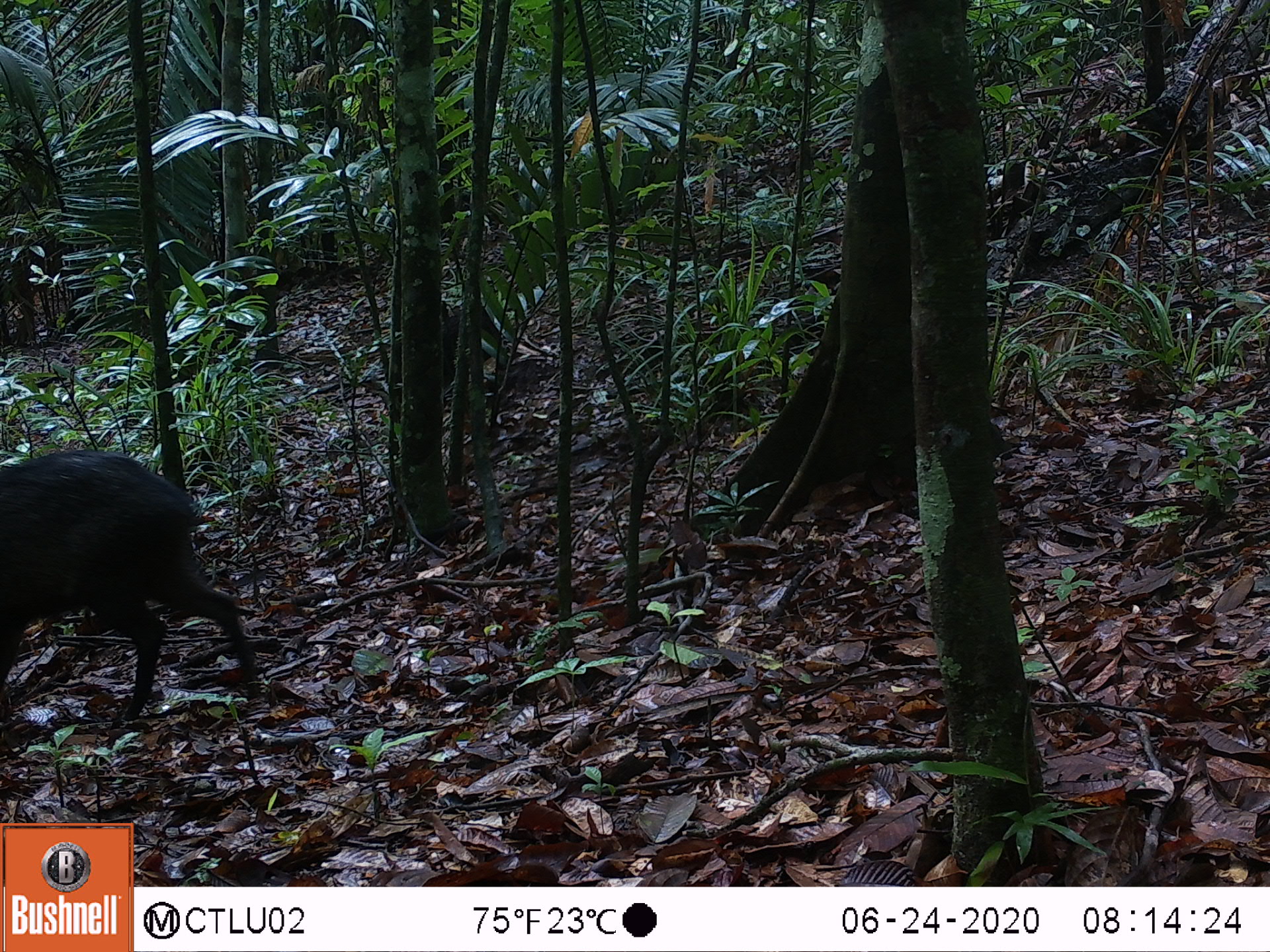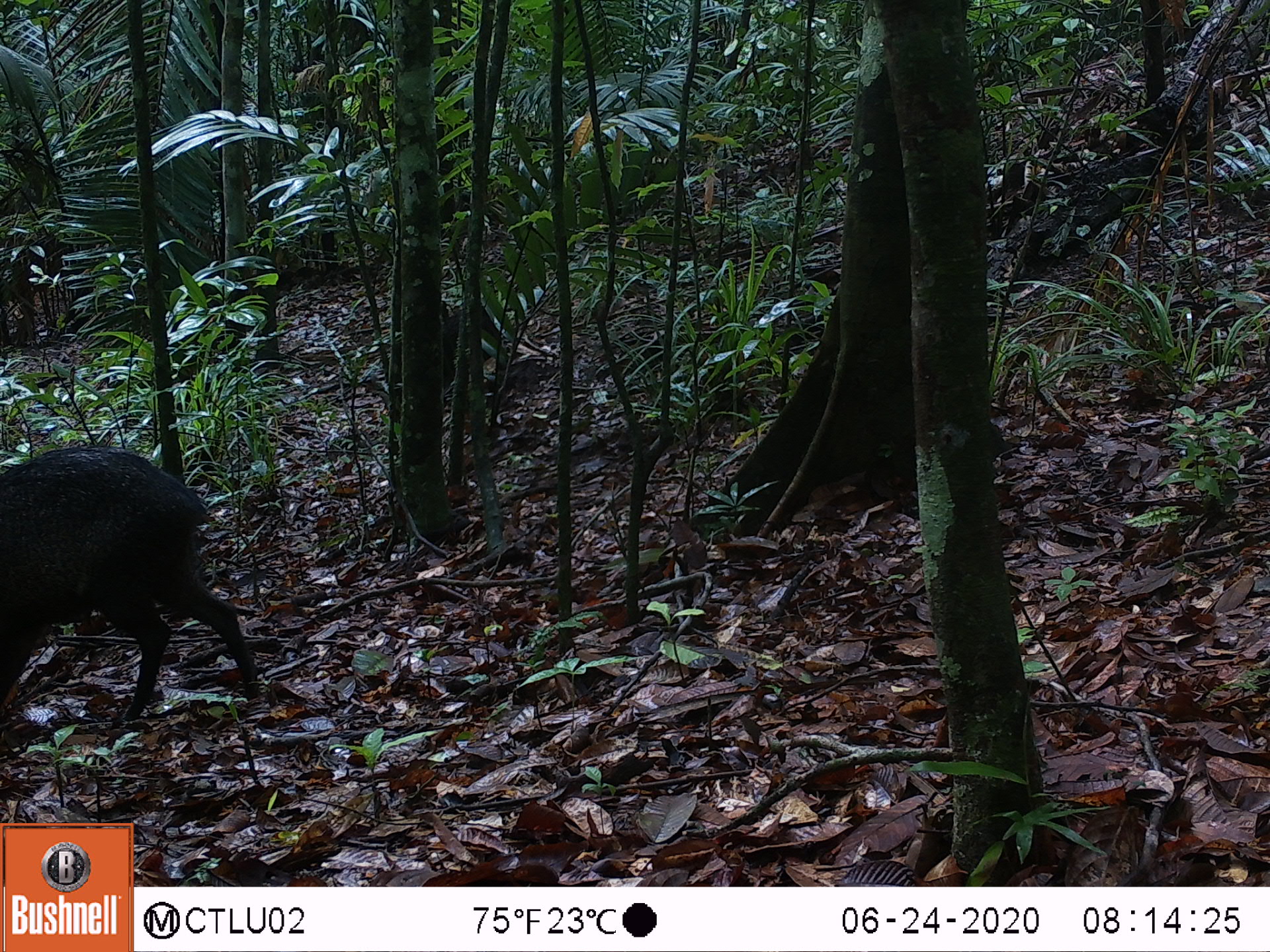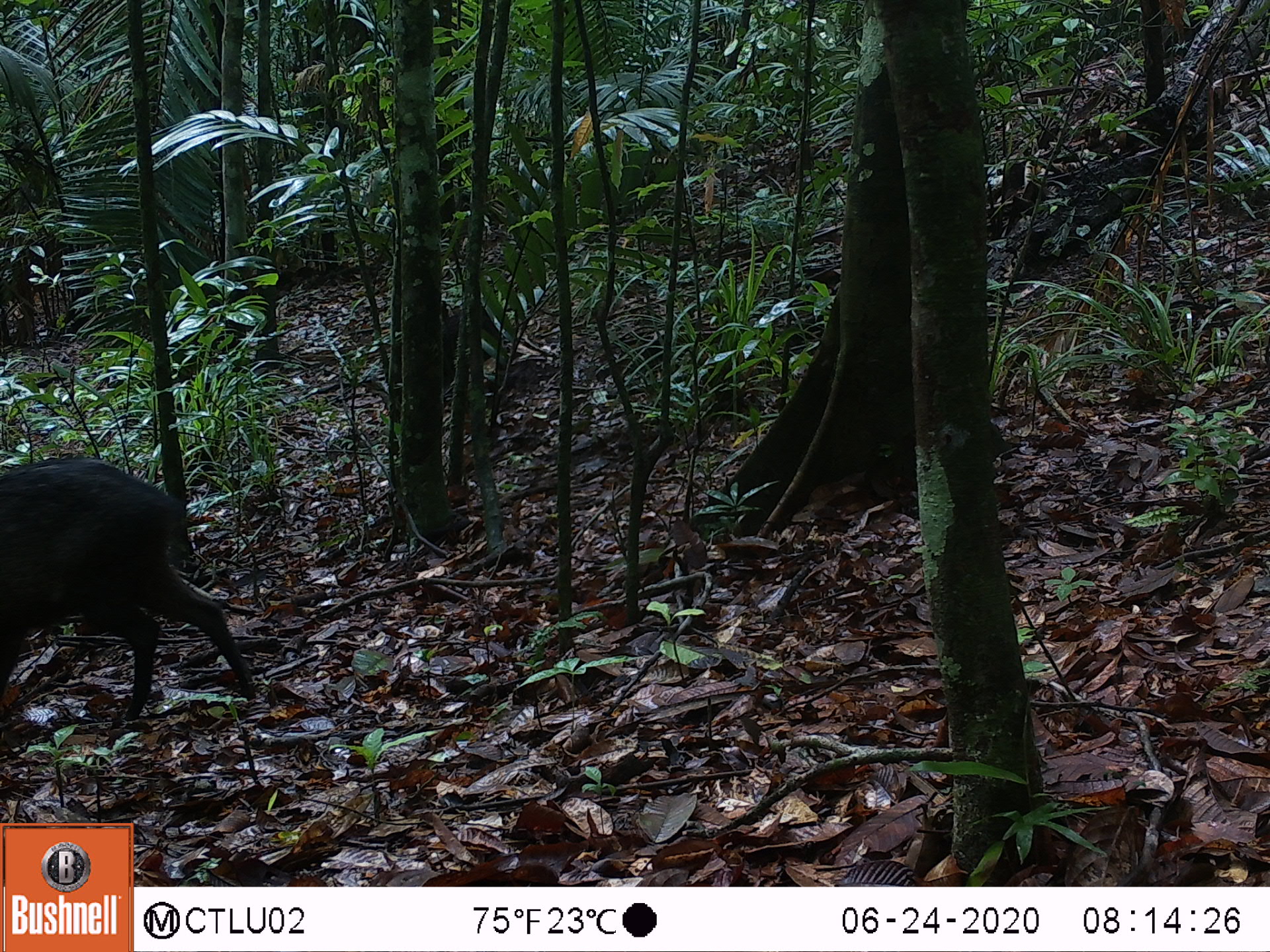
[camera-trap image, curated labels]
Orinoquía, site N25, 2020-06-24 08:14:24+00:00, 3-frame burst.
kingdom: Animalia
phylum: Chordata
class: Mammalia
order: Artiodactyla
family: Tayassuidae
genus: Pecari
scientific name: Pecari tajacu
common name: collared peccary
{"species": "collared peccary (Pecari tajacu)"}